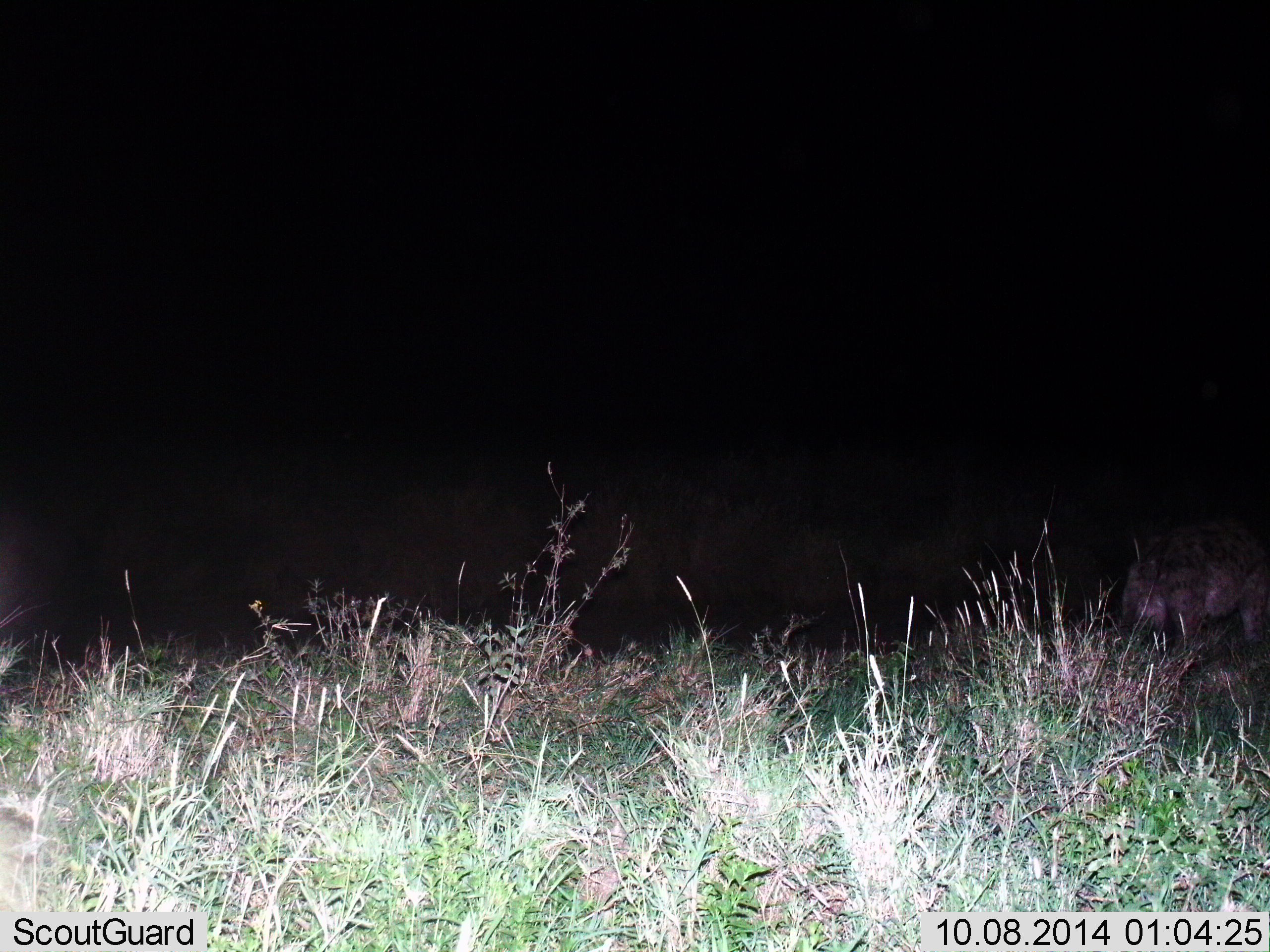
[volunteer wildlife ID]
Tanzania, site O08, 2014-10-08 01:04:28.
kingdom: Animalia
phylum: Chordata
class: Mammalia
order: Carnivora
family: Hyaenidae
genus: Crocuta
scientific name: Crocuta crocuta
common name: spotted hyena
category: hyenaspotted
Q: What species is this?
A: Hyenaspotted (spotted hyena) (Crocuta crocuta).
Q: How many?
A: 1.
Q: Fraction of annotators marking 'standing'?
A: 89%.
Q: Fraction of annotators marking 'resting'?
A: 0%.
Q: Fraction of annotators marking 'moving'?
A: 22%.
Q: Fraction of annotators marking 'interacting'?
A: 0%.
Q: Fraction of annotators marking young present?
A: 0%.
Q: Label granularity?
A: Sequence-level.